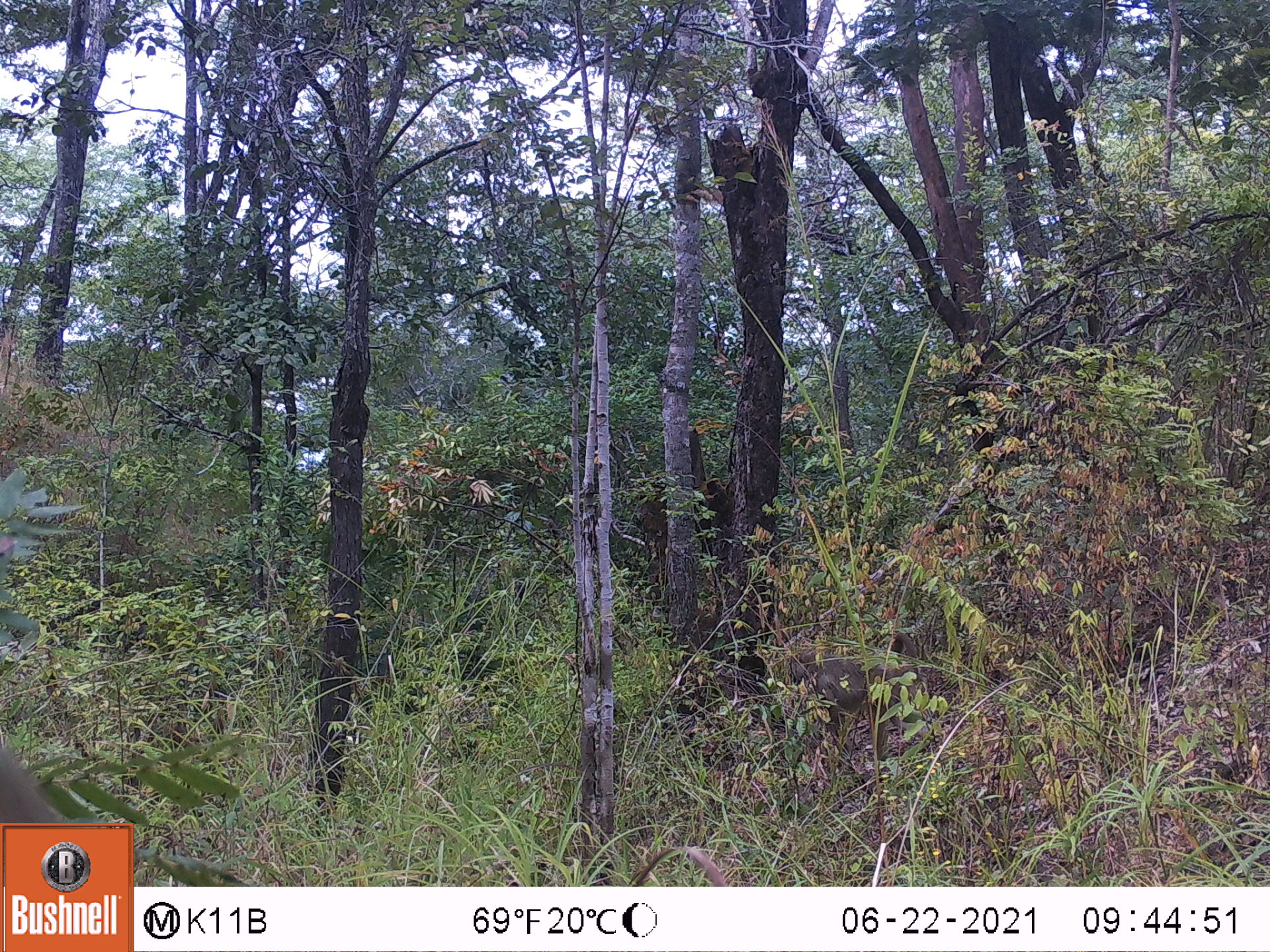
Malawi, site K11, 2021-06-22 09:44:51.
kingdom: Animalia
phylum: Chordata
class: Mammalia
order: Primates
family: Cercopithecidae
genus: Papio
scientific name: Papio cynocephalus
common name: yellow baboon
Yellow baboon (Papio cynocephalus), count 1.